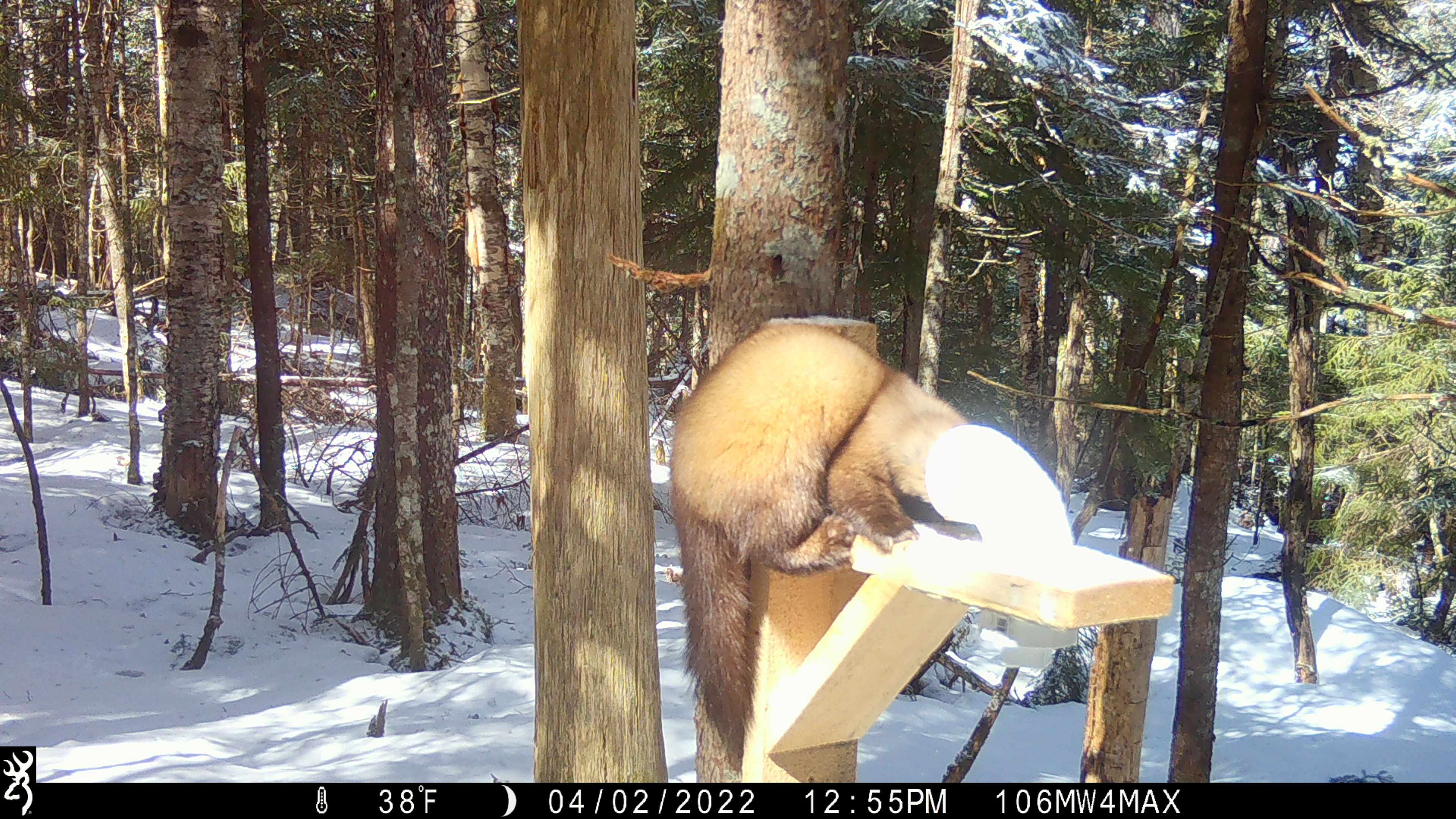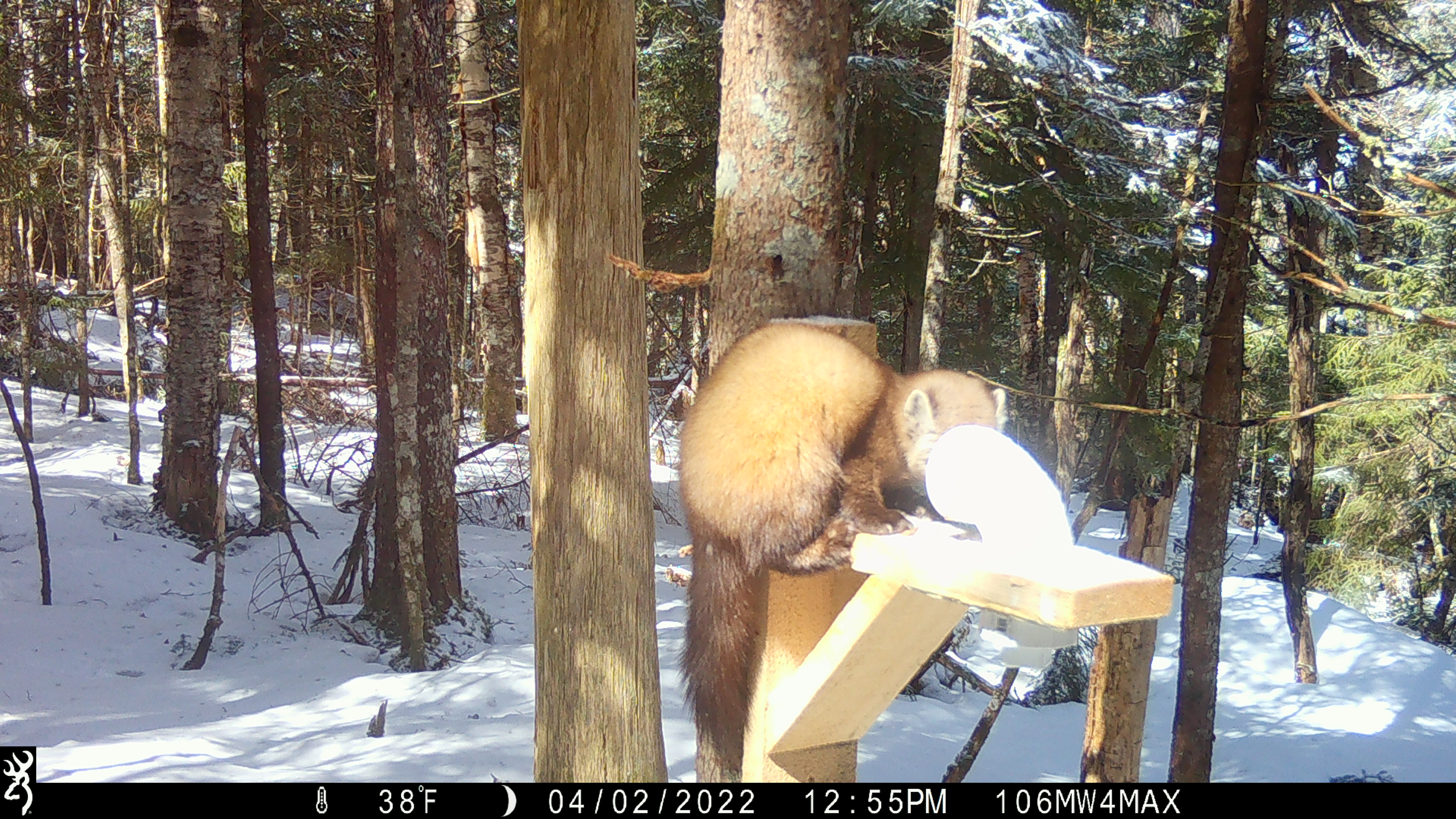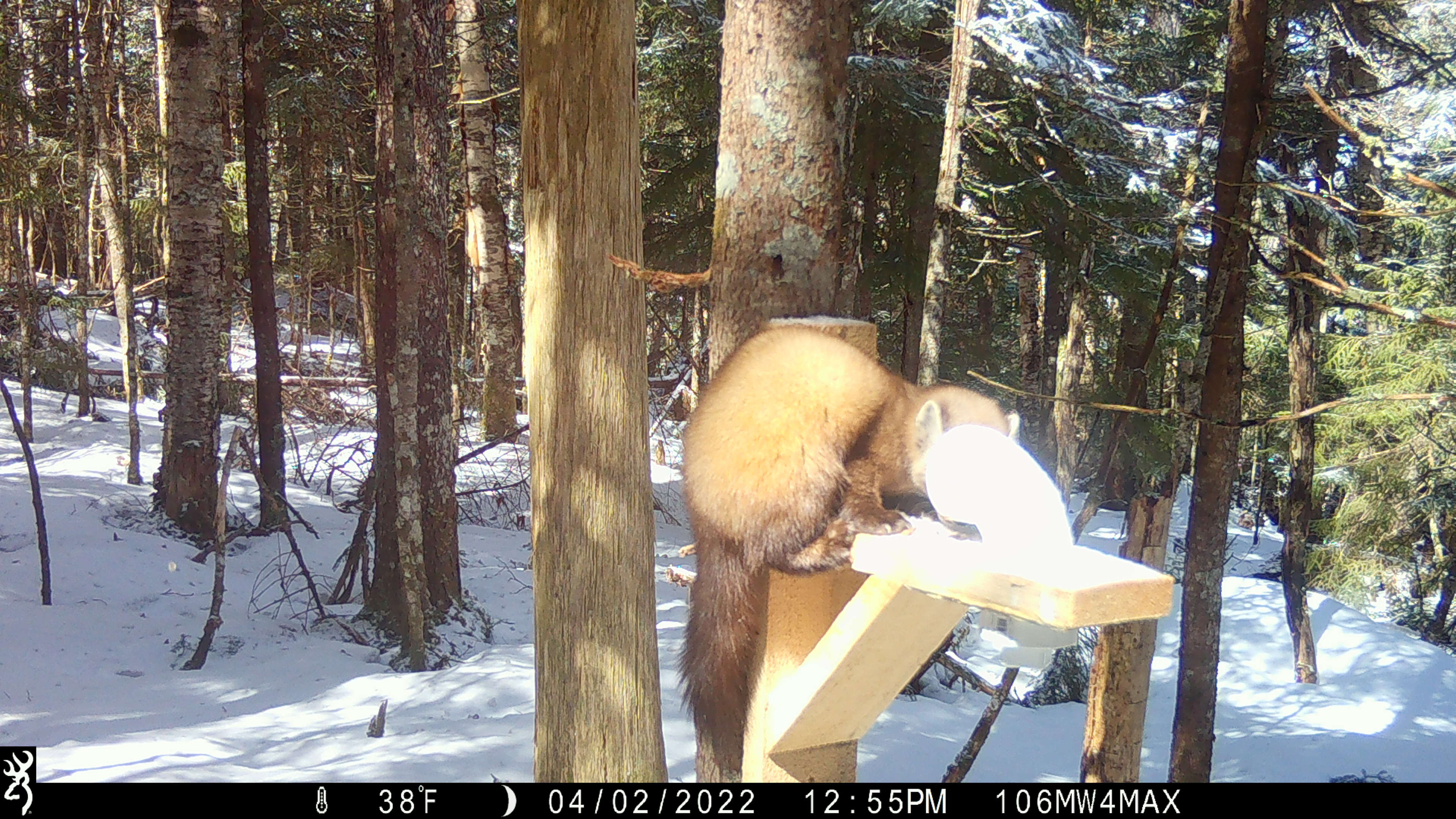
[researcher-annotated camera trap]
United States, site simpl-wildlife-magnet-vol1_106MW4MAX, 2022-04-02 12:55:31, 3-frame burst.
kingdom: Animalia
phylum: Chordata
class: Mammalia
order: Carnivora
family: Mustelidae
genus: Martes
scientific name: Martes americana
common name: american marten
American marten (Martes americana).